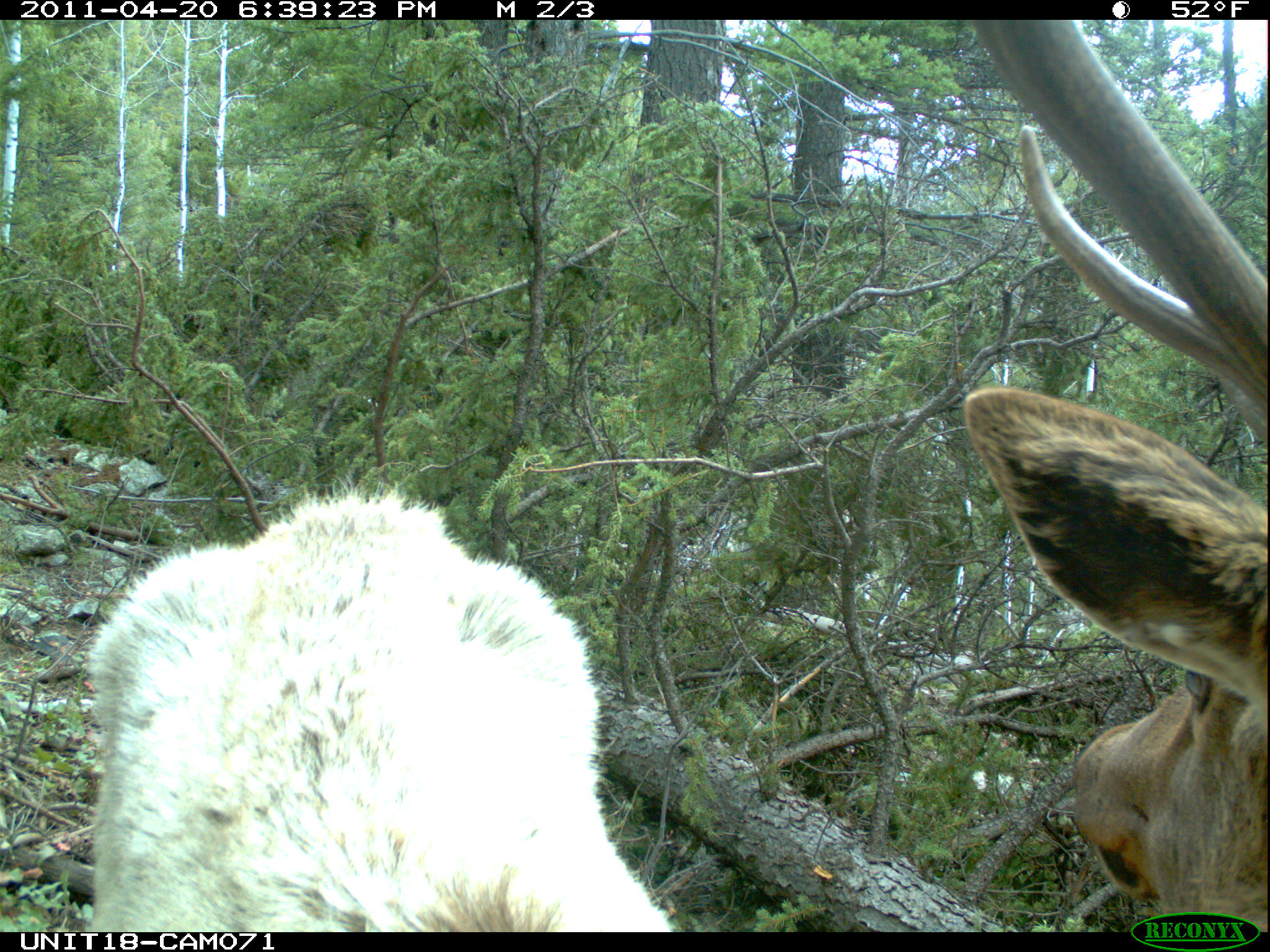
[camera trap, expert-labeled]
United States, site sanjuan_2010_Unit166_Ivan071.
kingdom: Animalia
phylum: Chordata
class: Mammalia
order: Artiodactyla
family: Cervidae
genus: Cervus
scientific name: Cervus elaphus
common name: red deer